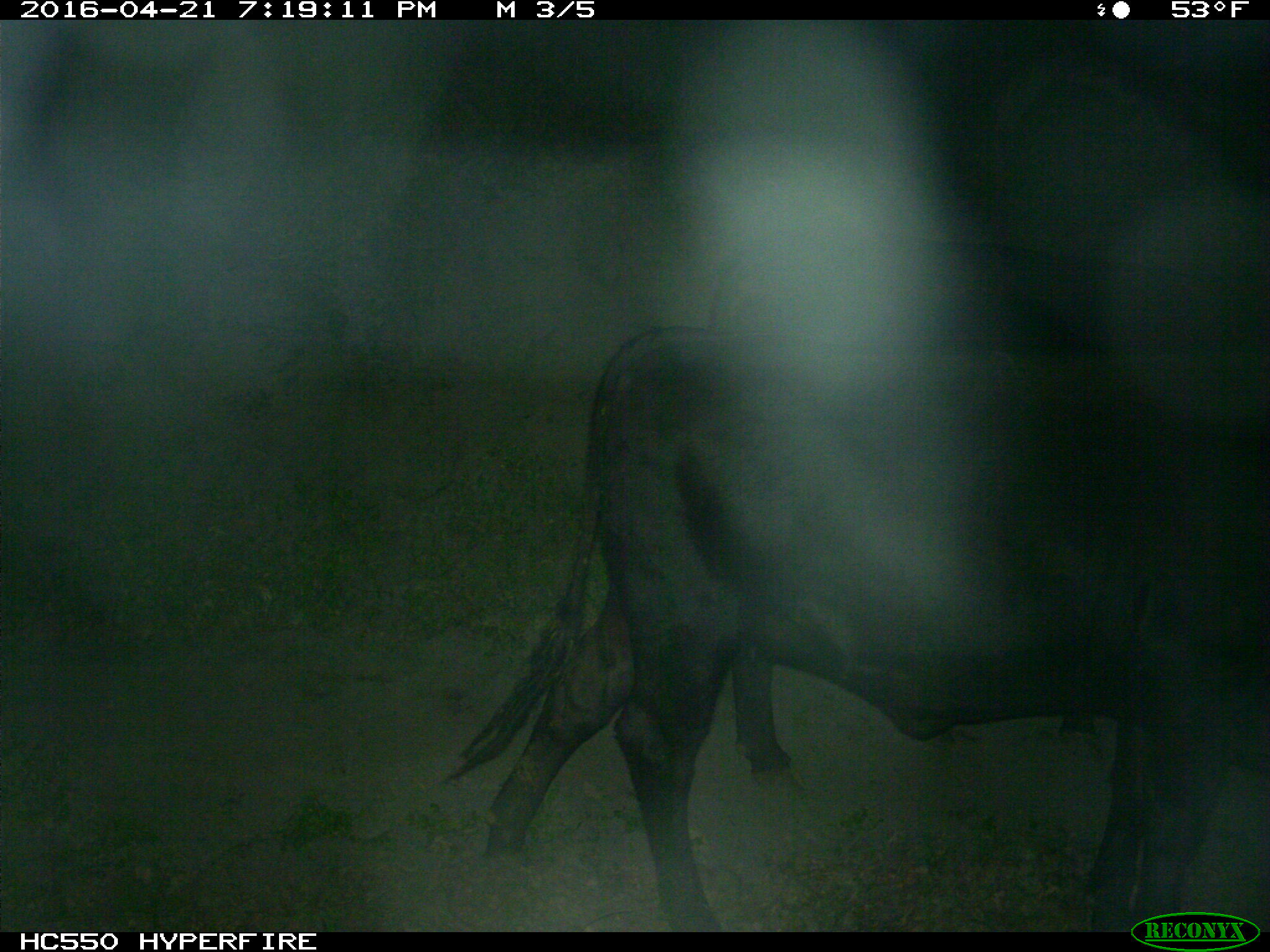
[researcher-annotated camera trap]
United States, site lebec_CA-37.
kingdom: Animalia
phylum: Chordata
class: Mammalia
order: Artiodactyla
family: Bovidae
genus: Bos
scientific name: Bos taurus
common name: domestic cow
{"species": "Bos taurus (domestic cow)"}